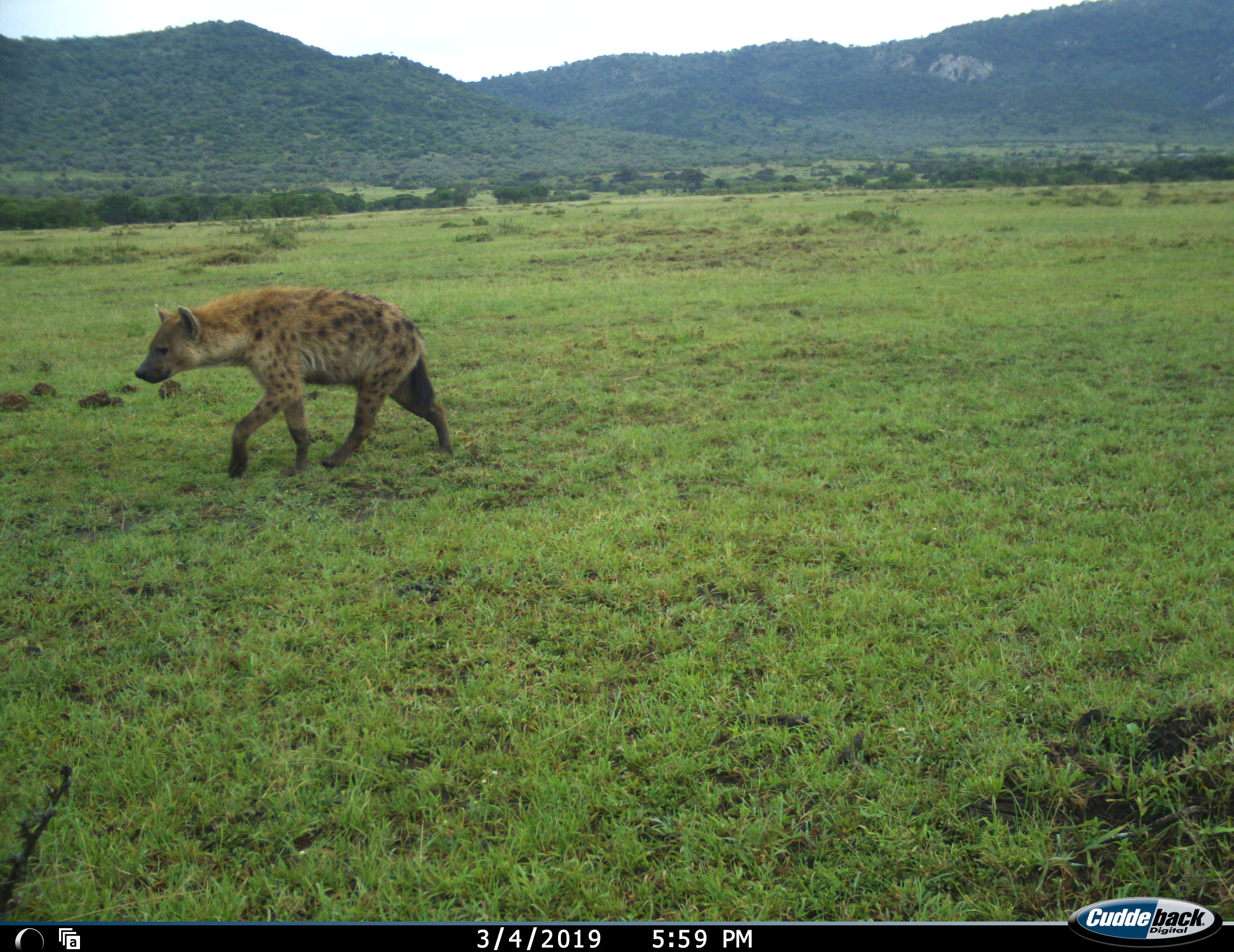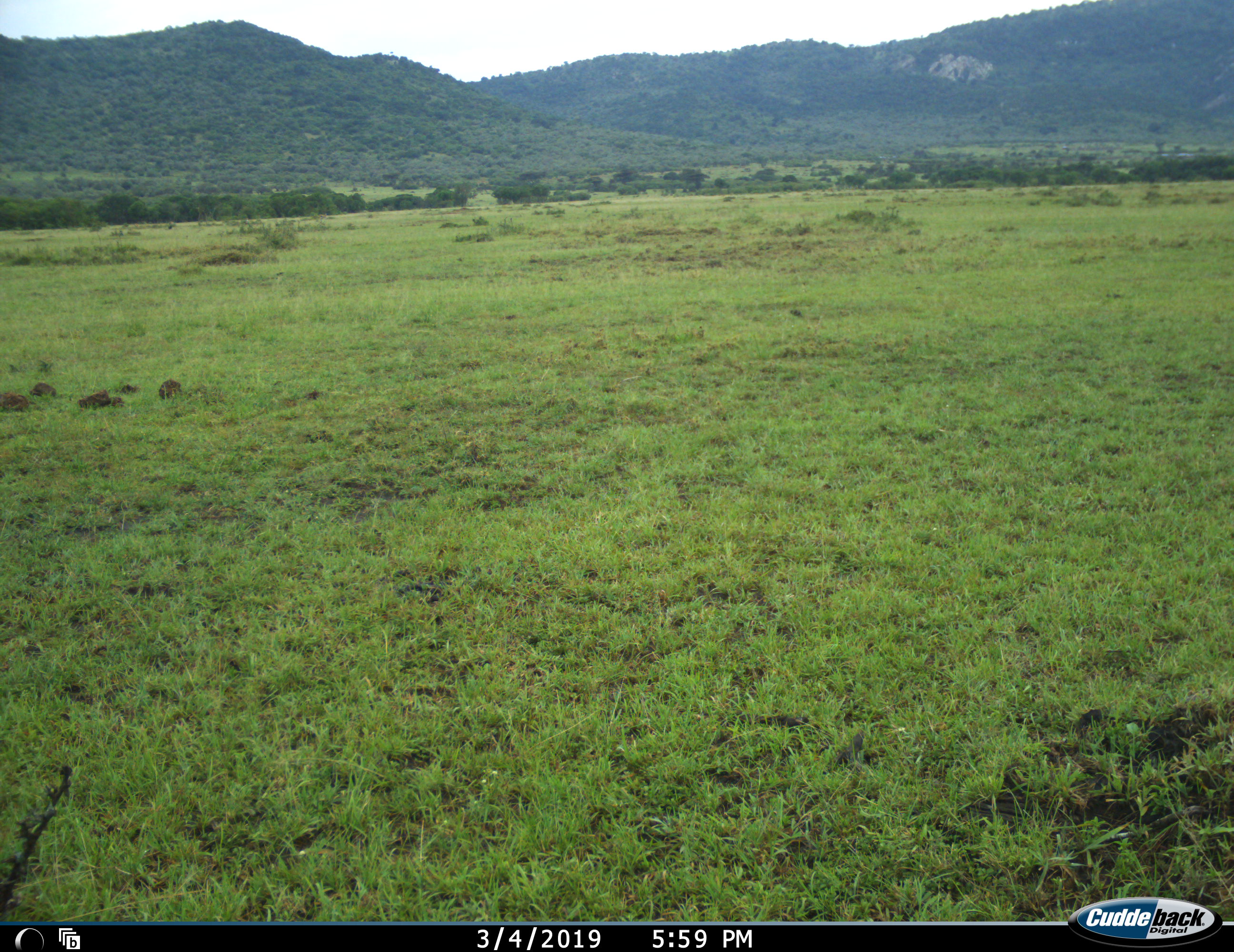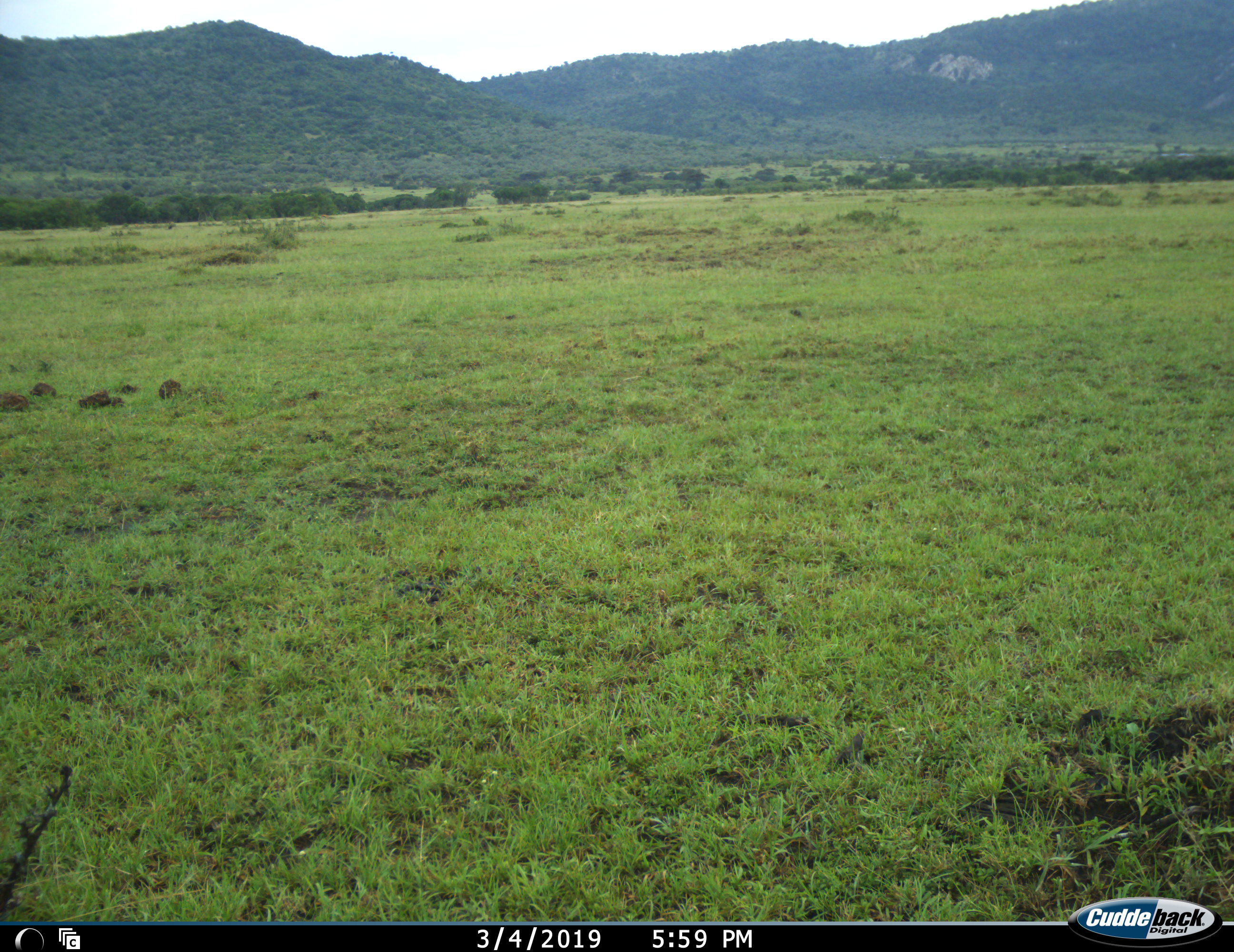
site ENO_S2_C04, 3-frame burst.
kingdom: Animalia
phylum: Chordata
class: Mammalia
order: Carnivora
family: Hyaenidae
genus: Crocuta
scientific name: Crocuta crocuta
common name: spotted hyena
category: hyenaspotted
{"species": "hyenaspotted (spotted hyena) (Crocuta crocuta)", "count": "1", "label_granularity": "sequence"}